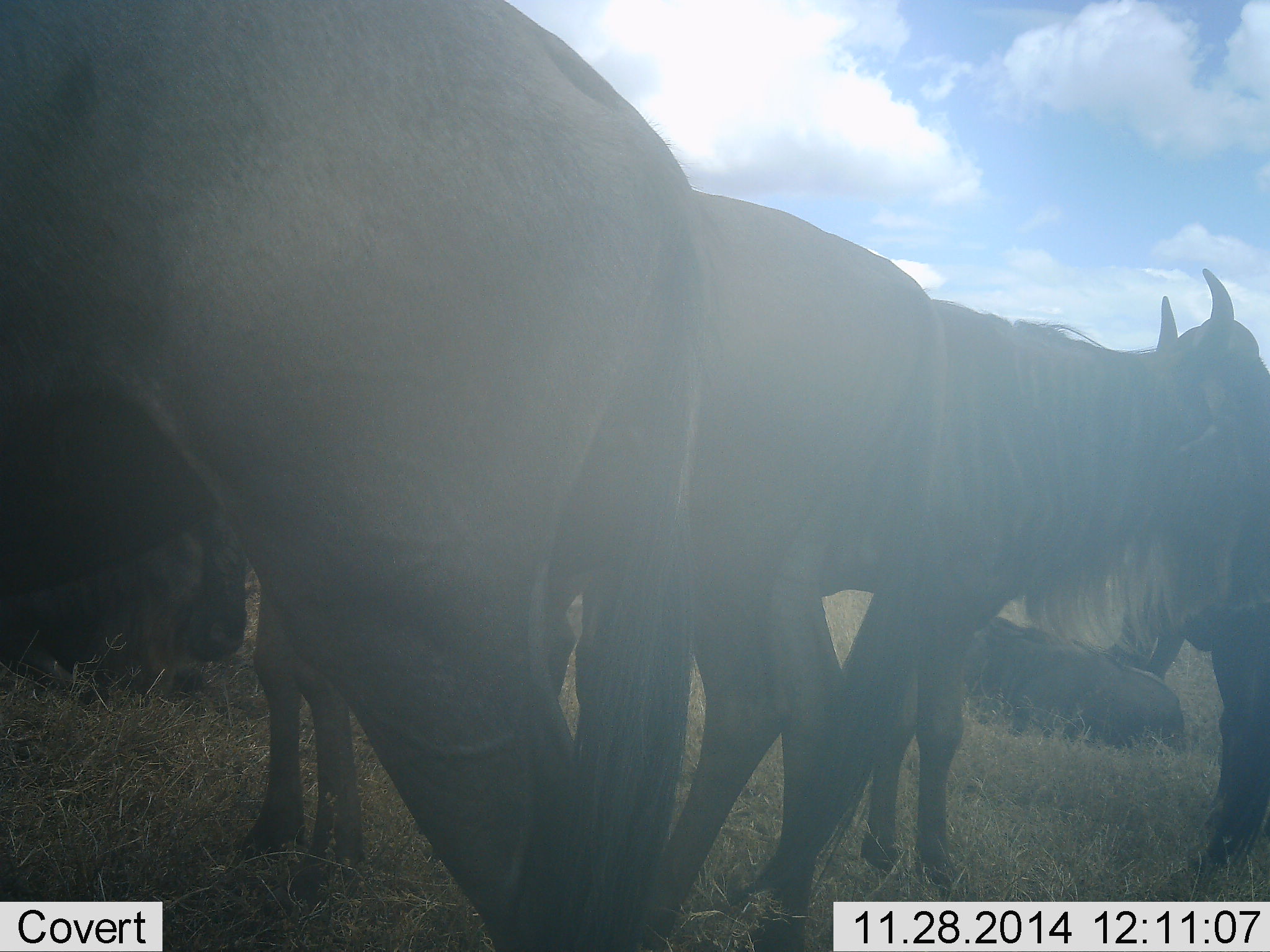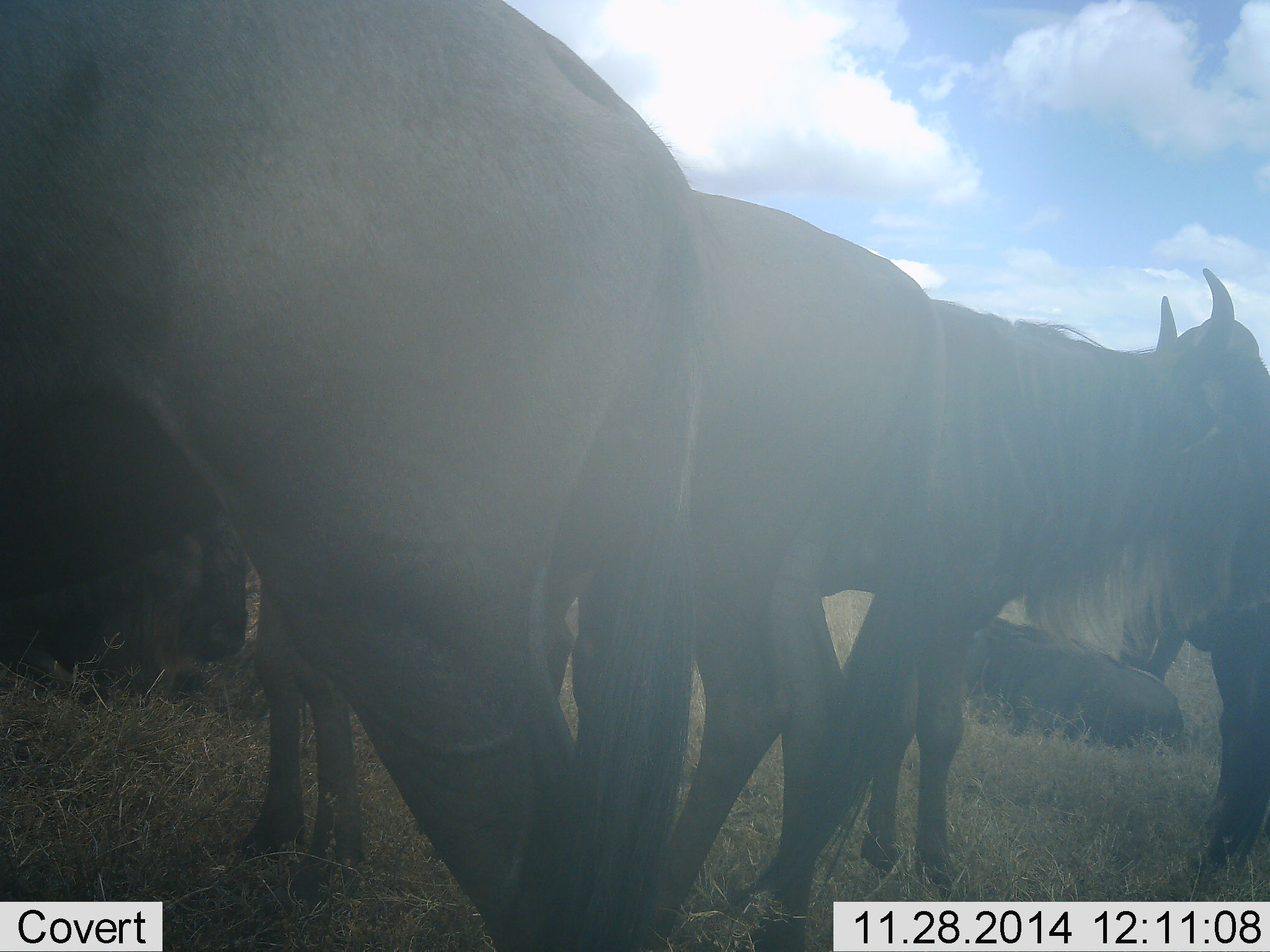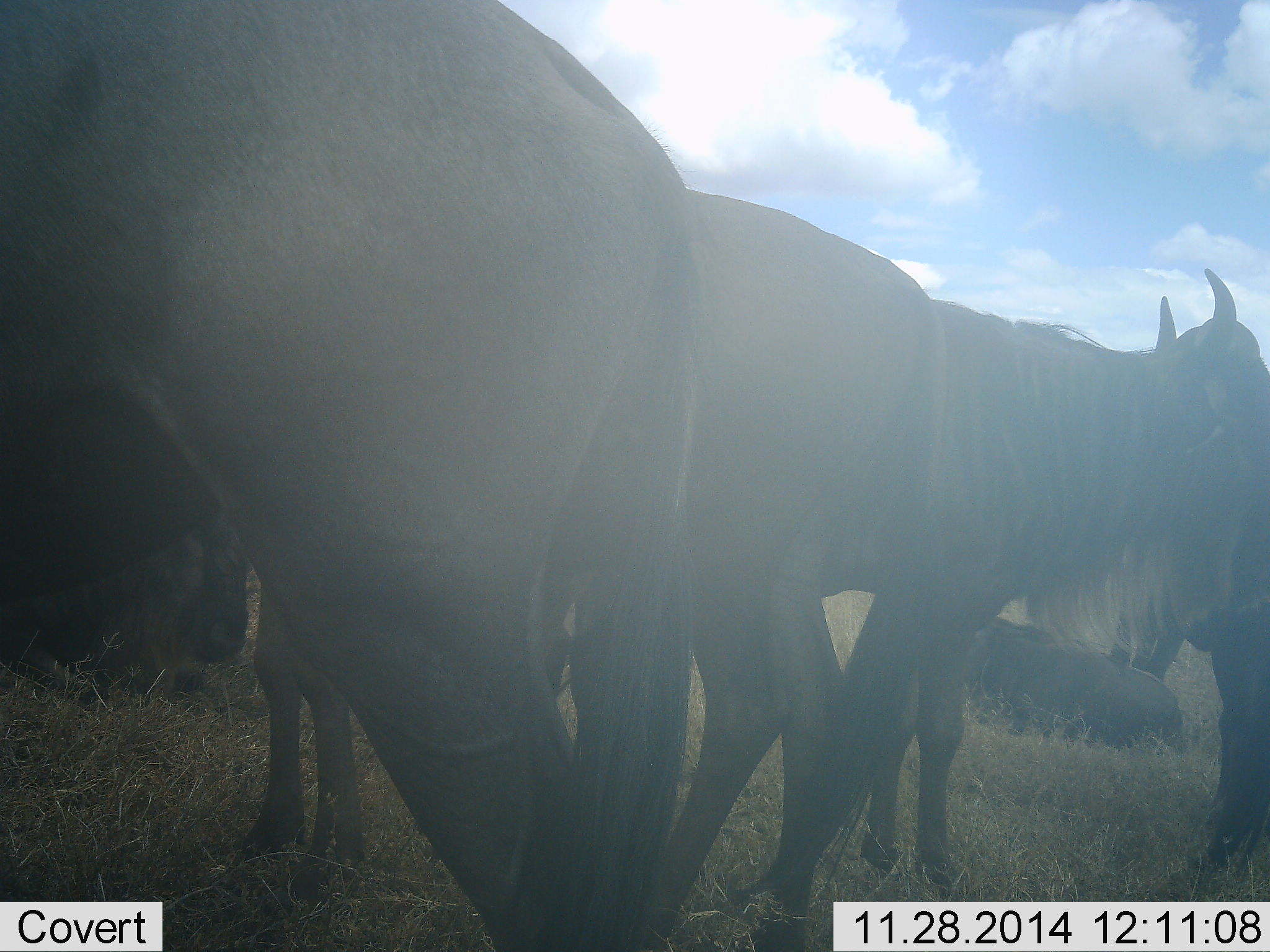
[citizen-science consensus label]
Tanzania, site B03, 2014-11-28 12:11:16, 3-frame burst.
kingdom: Animalia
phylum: Chordata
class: Mammalia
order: Artiodactyla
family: Bovidae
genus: Connochaetes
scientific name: Connochaetes taurinus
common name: blue wildebeest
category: wildebeest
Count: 6.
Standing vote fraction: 100%.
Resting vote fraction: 80%.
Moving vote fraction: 0%.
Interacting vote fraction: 20%.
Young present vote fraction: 0%.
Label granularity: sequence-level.